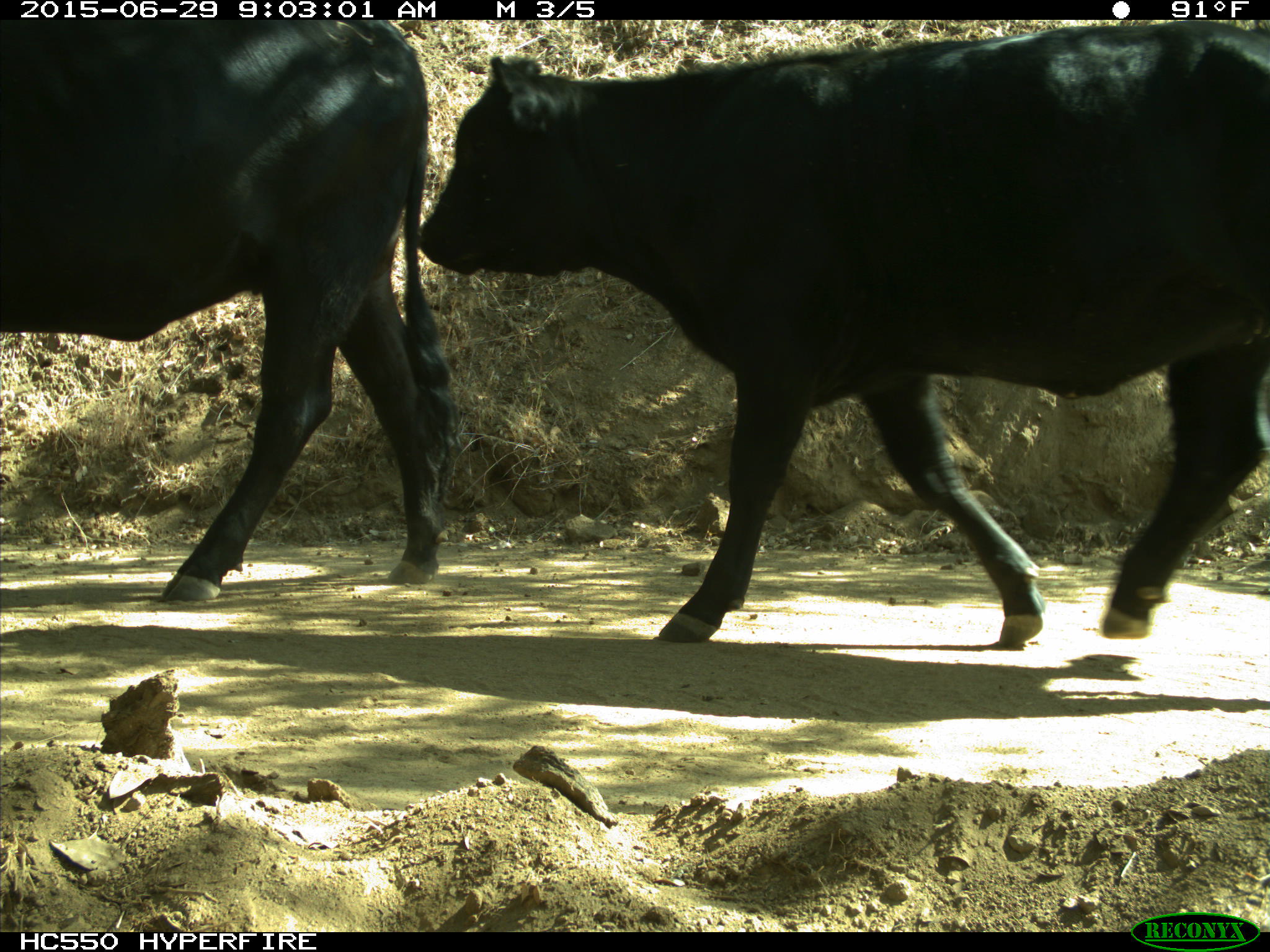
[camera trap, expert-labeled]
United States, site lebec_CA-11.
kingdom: Animalia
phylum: Chordata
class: Mammalia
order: Artiodactyla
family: Bovidae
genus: Bos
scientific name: Bos taurus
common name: domestic cow